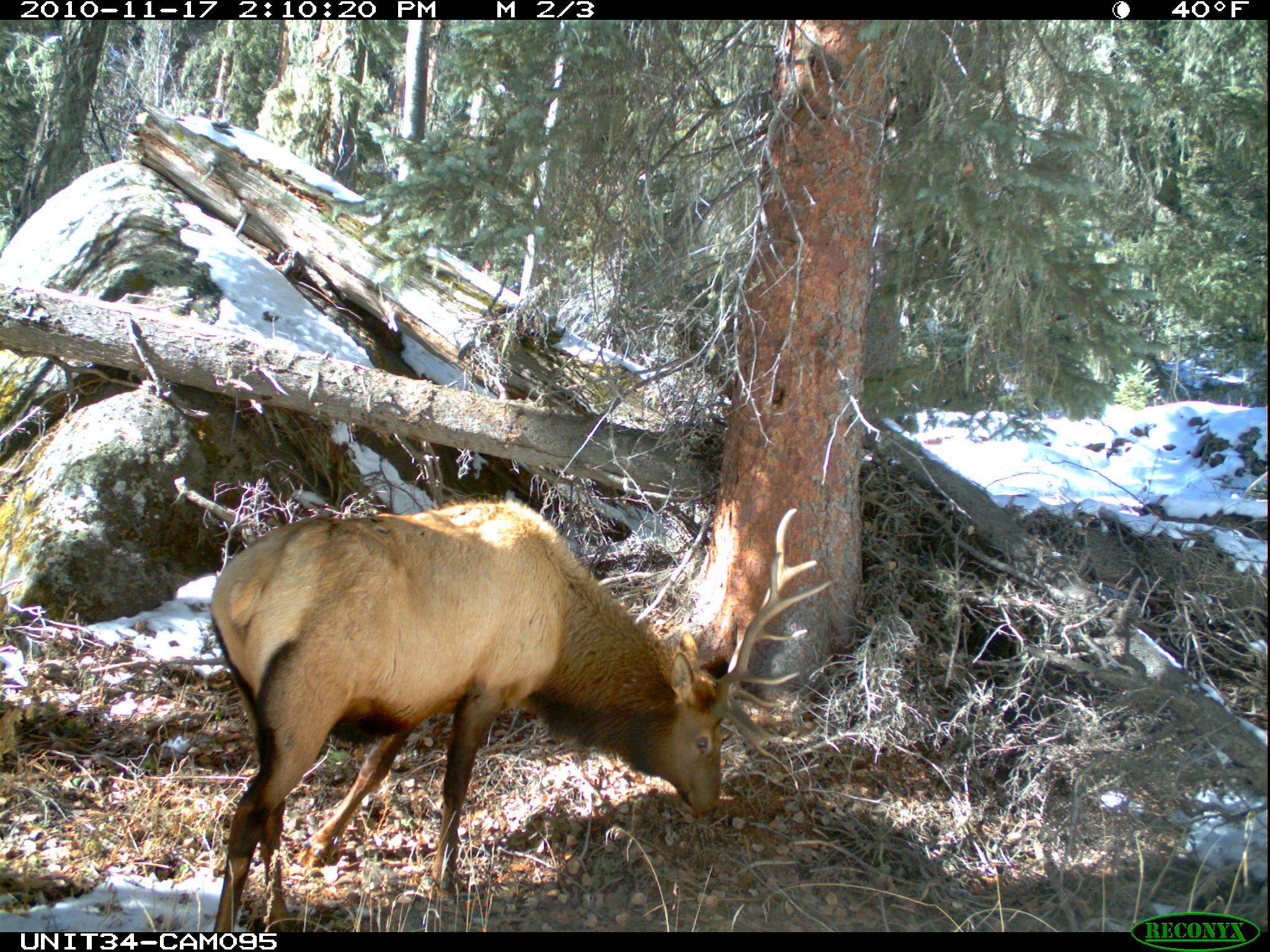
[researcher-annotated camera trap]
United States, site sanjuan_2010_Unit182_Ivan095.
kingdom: Animalia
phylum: Chordata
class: Mammalia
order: Artiodactyla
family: Cervidae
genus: Cervus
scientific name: Cervus elaphus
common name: red deer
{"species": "Cervus elaphus (red deer)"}